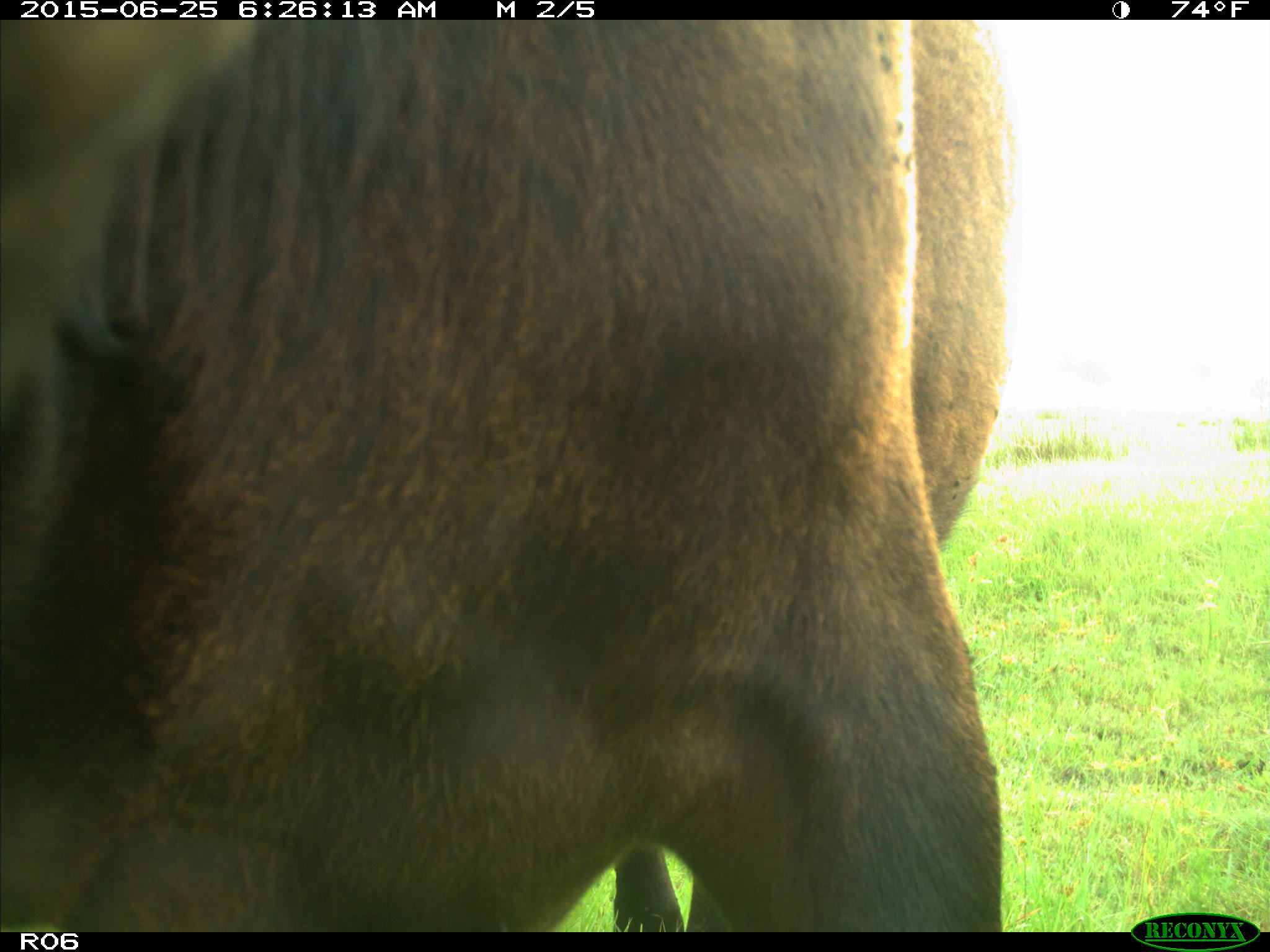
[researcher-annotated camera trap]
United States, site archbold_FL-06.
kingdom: Animalia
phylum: Chordata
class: Mammalia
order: Artiodactyla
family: Bovidae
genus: Bos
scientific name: Bos taurus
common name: domestic cow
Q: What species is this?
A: Bos taurus (domestic cow).